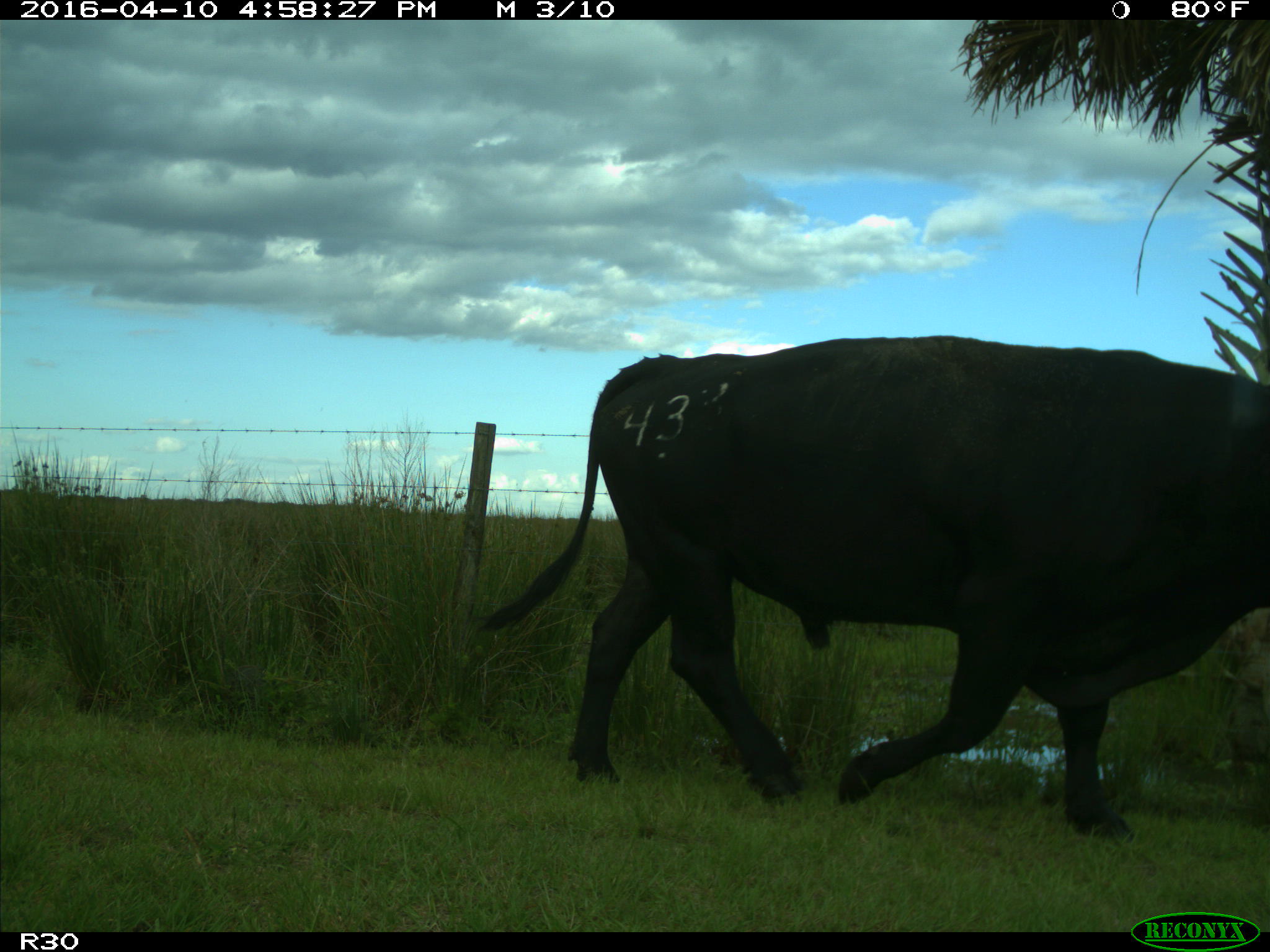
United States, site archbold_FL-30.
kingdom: Animalia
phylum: Chordata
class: Mammalia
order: Artiodactyla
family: Bovidae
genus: Bos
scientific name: Bos taurus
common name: domestic cow